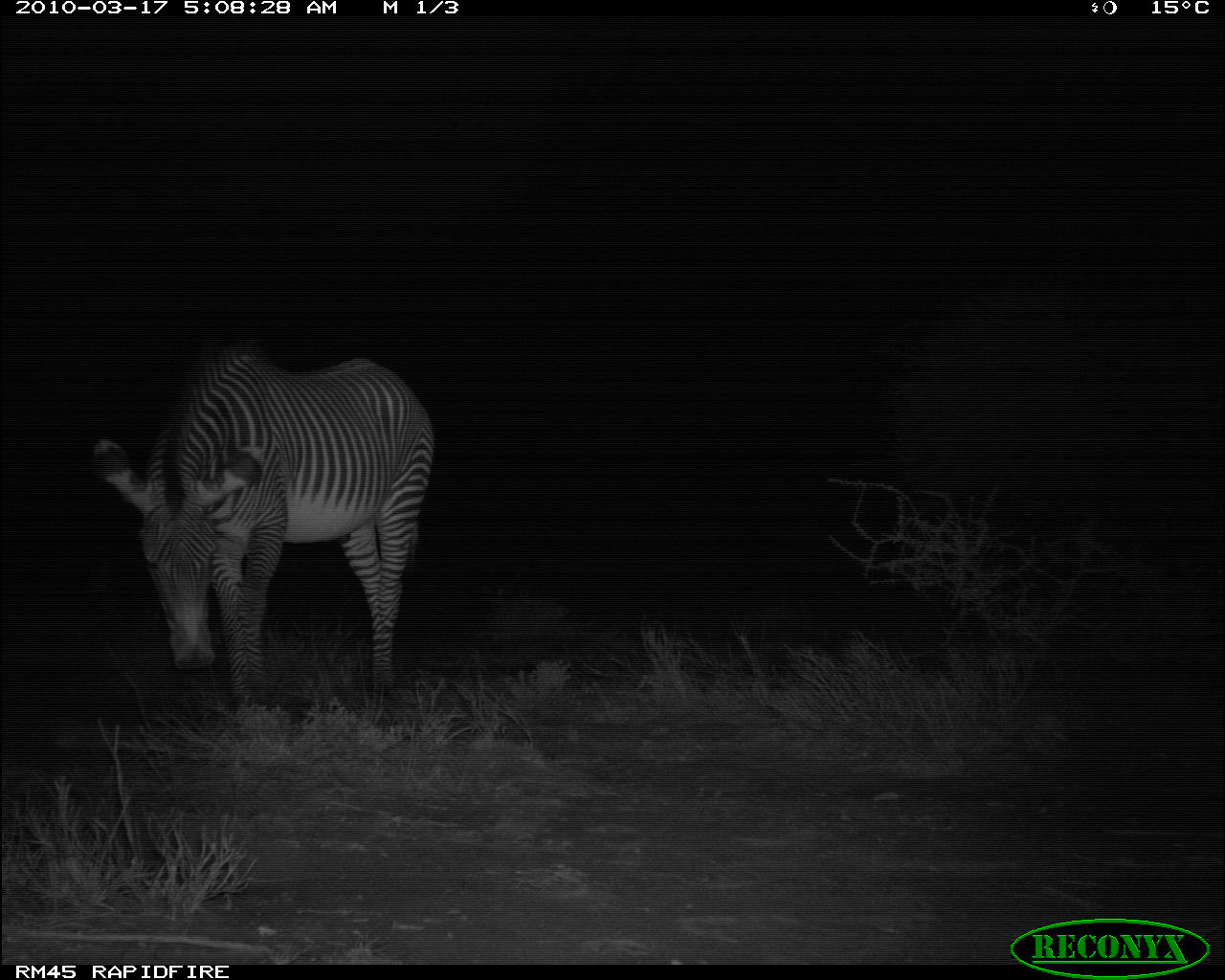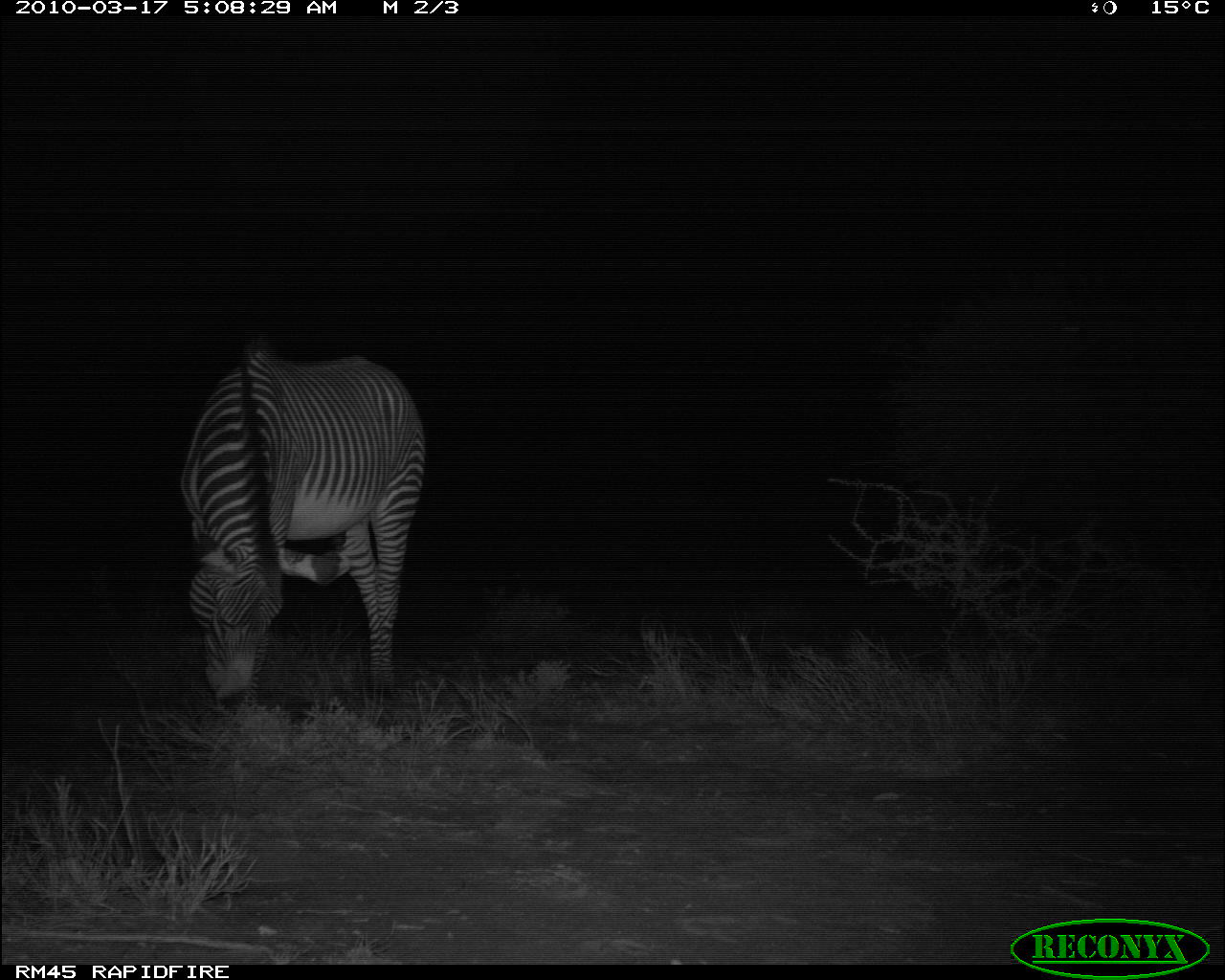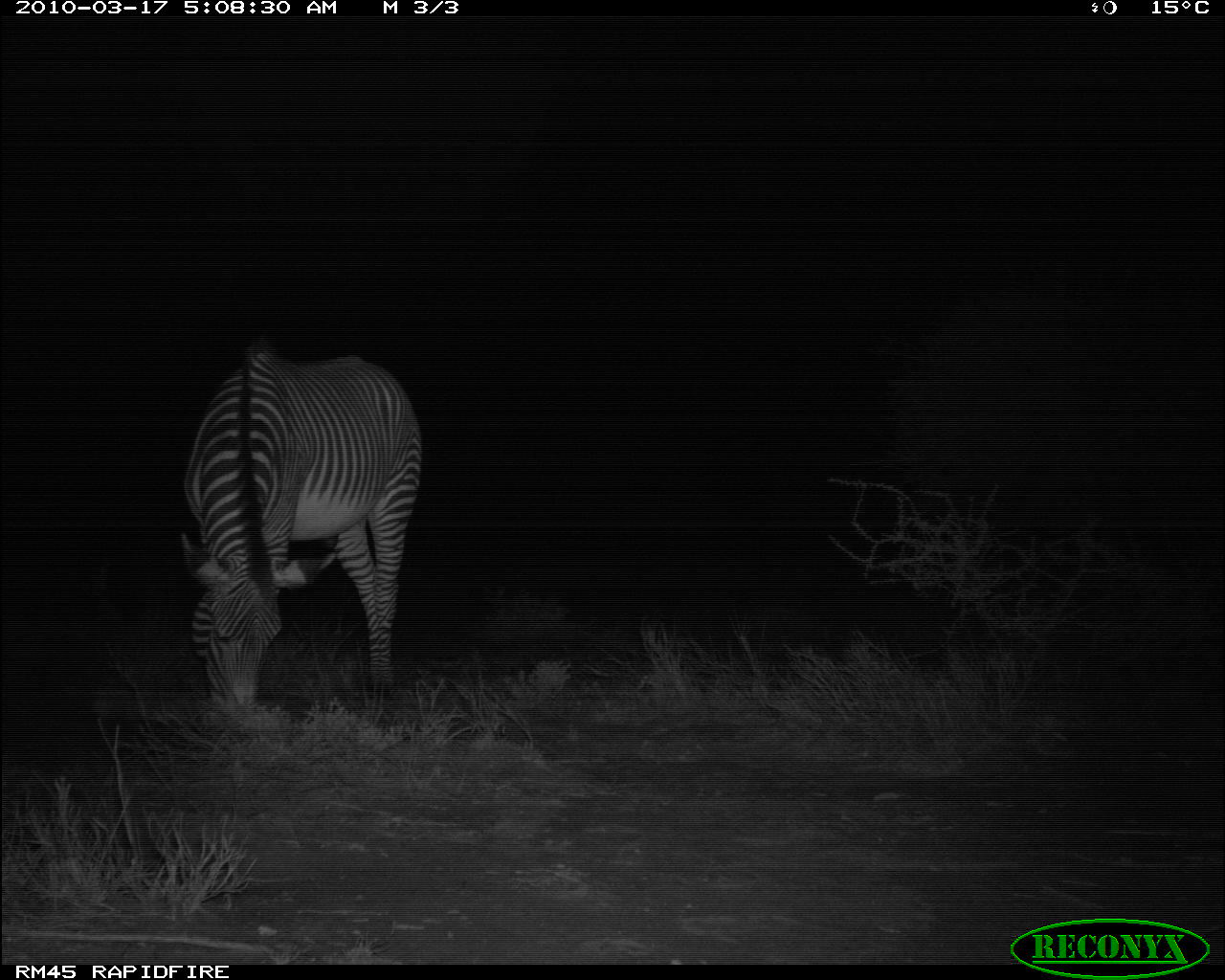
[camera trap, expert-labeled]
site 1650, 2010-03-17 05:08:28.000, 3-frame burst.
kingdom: Animalia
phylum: Chordata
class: Mammalia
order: Perissodactyla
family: Equidae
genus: Equus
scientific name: Equus grevyi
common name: grévy's zebra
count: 1